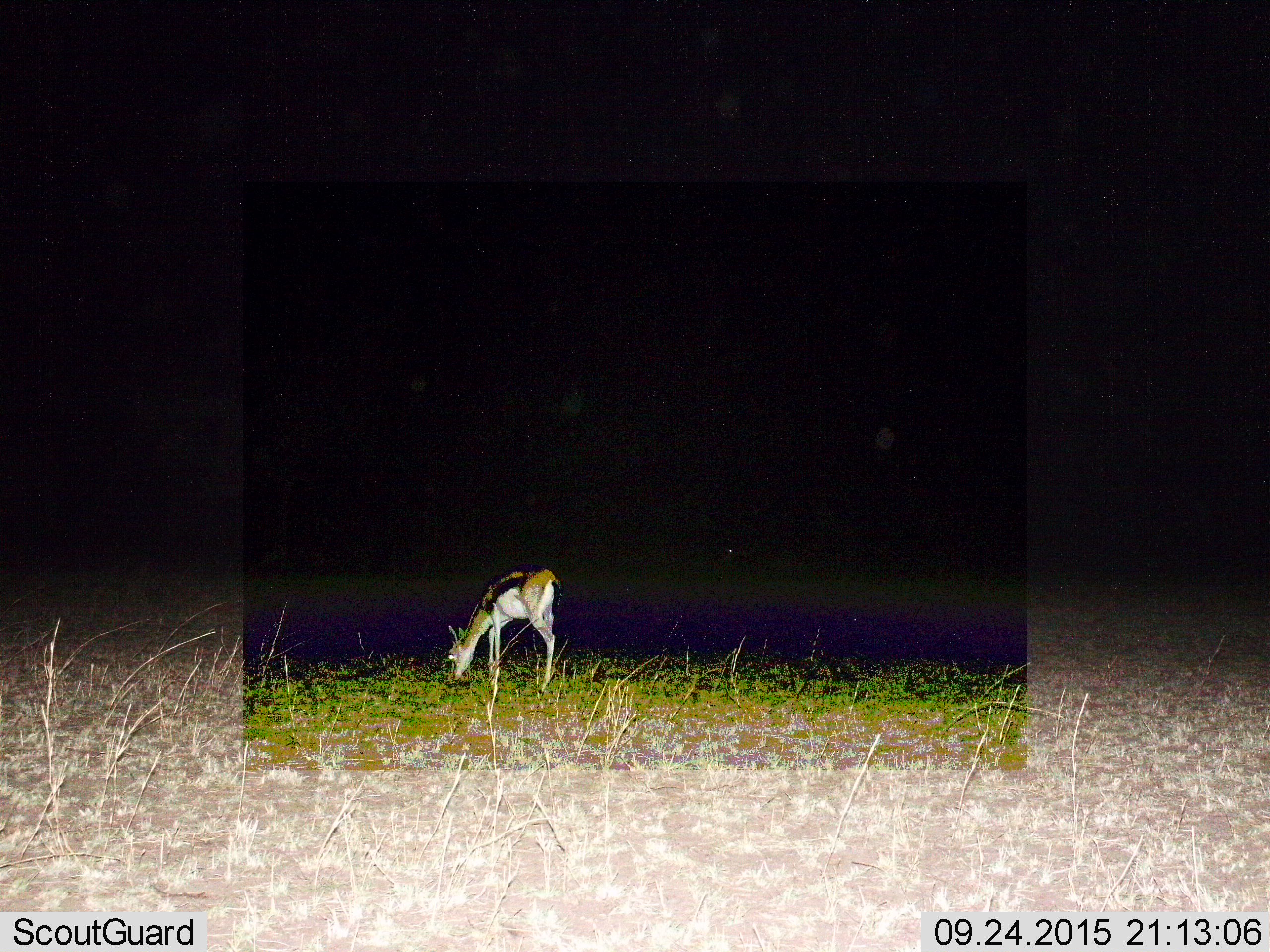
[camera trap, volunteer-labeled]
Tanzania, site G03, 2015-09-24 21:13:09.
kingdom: Animalia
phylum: Chordata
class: Mammalia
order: Artiodactyla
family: Bovidae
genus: Eudorcas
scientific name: Eudorcas thomsonii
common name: thomson's gazelle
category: gazellethomsons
Gazellethomsons (thomson's gazelle) (Eudorcas thomsonii), count 1. Behavior (volunteer vote fractions): standing 33%, resting 0%, moving 0%, interacting 0%. Young present (vote fraction): 8%. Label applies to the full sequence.